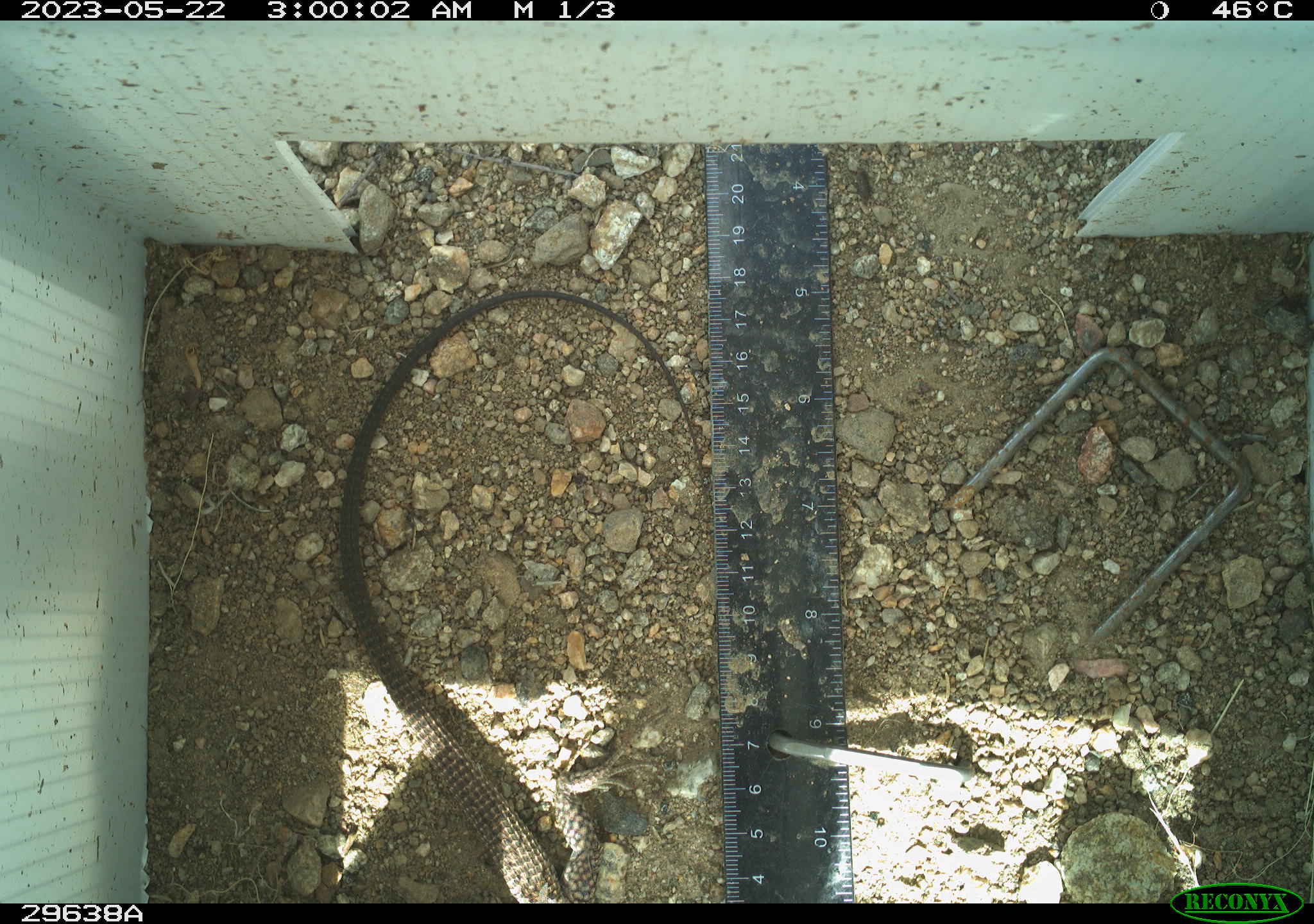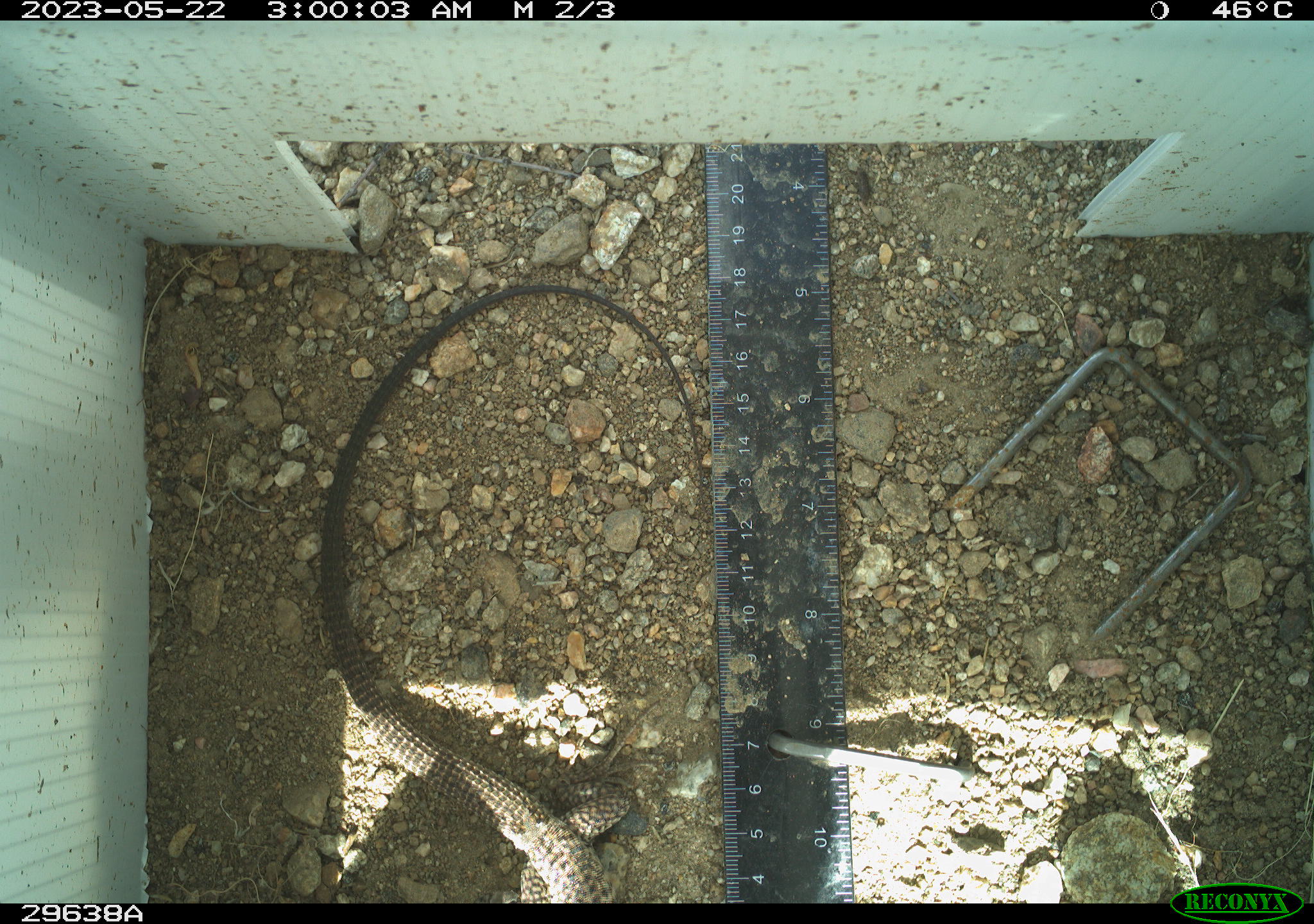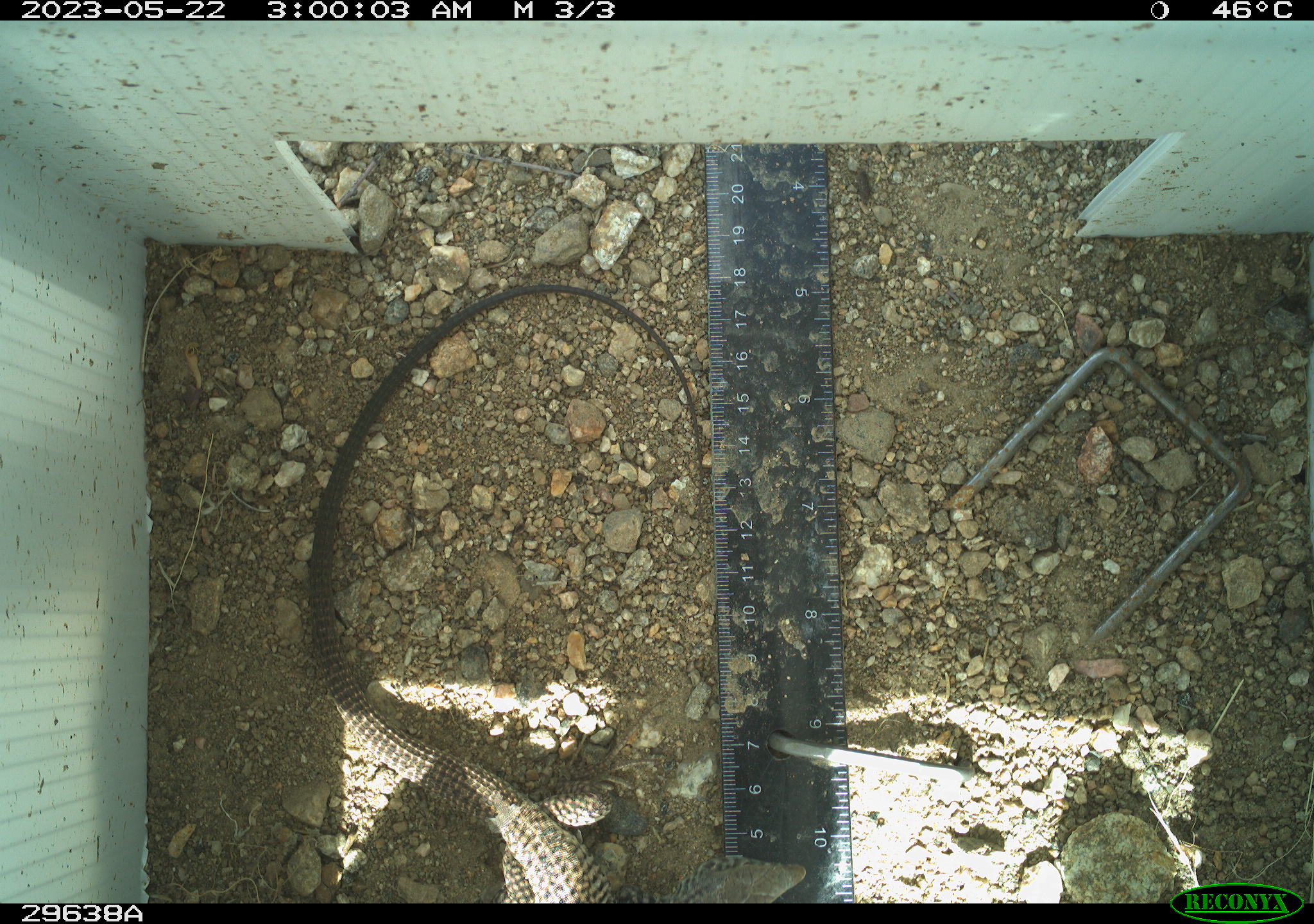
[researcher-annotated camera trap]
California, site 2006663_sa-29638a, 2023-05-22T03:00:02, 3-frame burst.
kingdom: Animalia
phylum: Chordata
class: Reptilia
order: Squamata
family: Teiidae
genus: Aspidoscelis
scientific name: Aspidoscelis tigris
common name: western whiptail